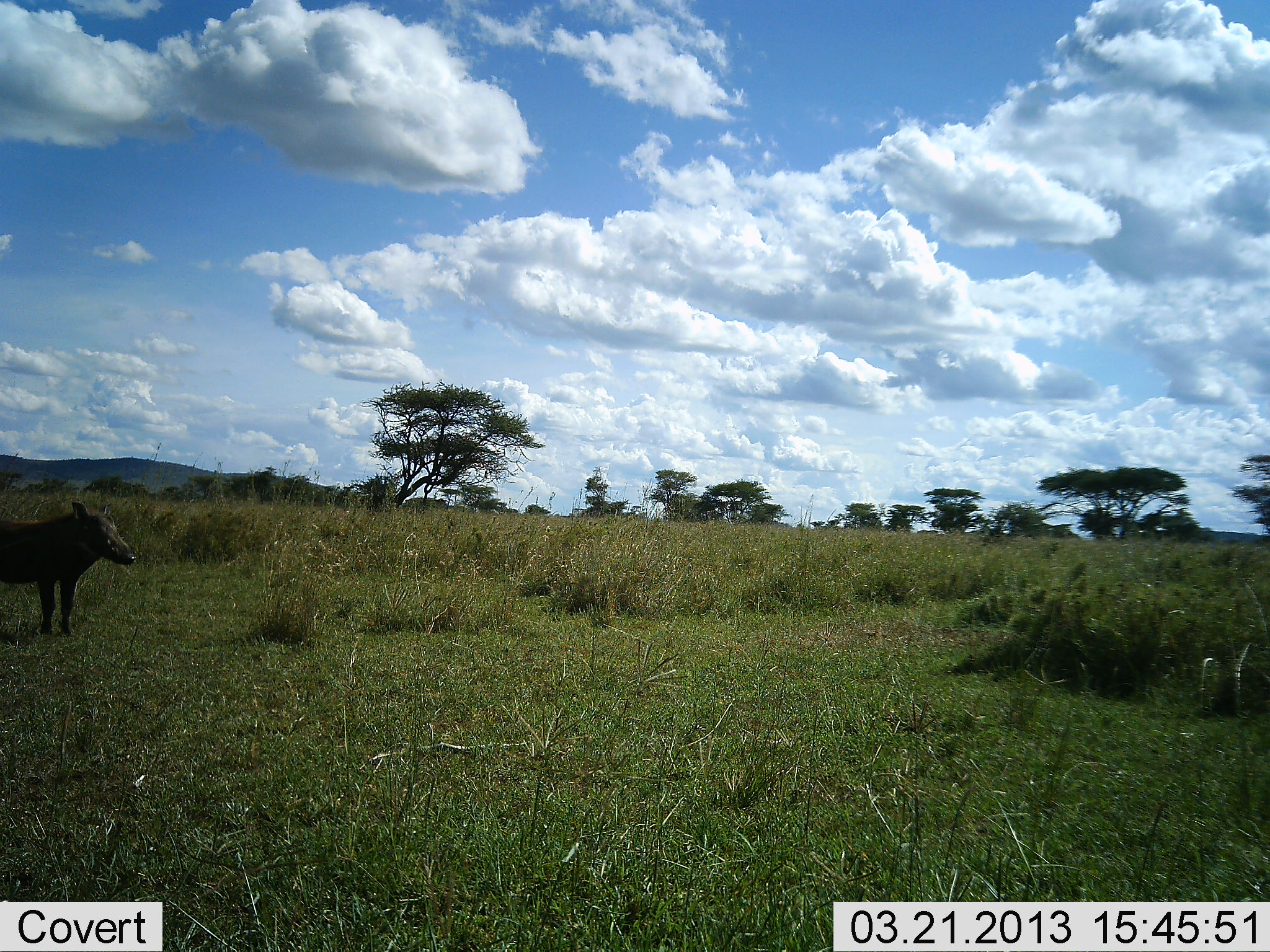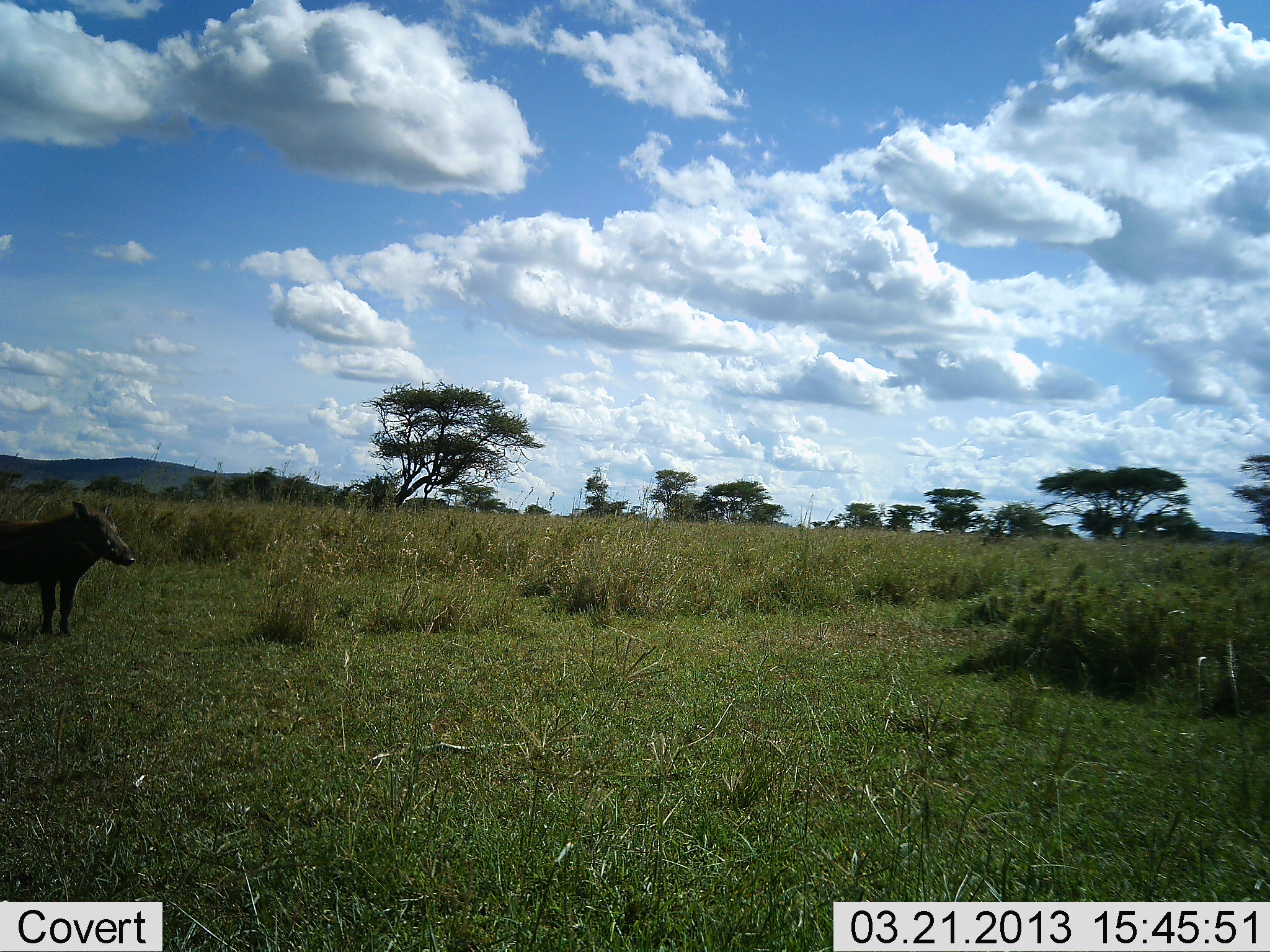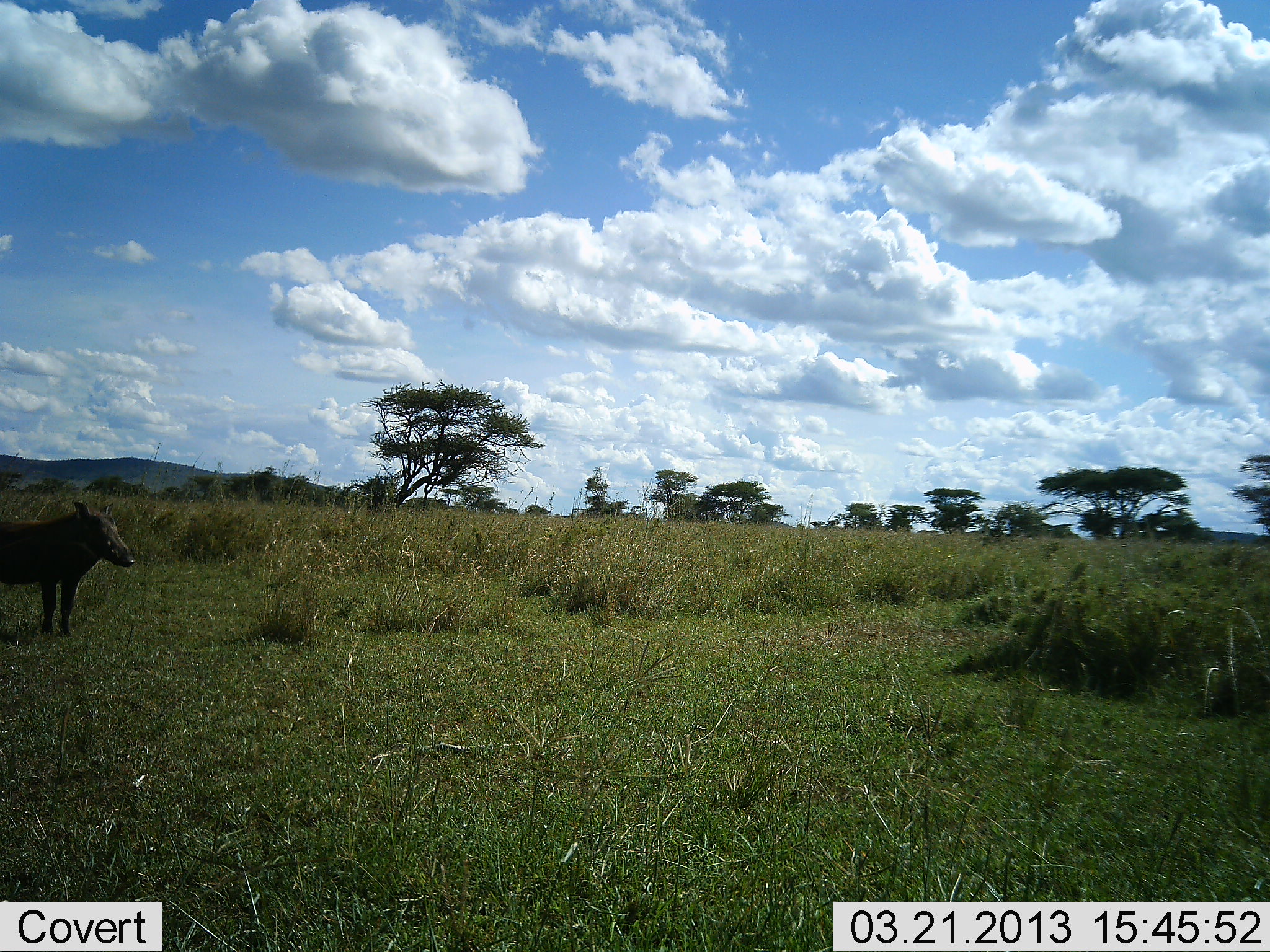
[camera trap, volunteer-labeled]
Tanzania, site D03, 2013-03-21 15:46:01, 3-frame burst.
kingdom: Animalia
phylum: Chordata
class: Mammalia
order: Artiodactyla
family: Suidae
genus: Phacochoerus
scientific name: Phacochoerus africanus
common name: warthog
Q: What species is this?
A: Warthog (Phacochoerus africanus).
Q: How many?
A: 1.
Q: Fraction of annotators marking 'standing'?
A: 100%.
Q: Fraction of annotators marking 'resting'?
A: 0%.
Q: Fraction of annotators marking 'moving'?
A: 0%.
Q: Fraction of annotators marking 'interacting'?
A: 0%.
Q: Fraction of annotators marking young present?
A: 0%.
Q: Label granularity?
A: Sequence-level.